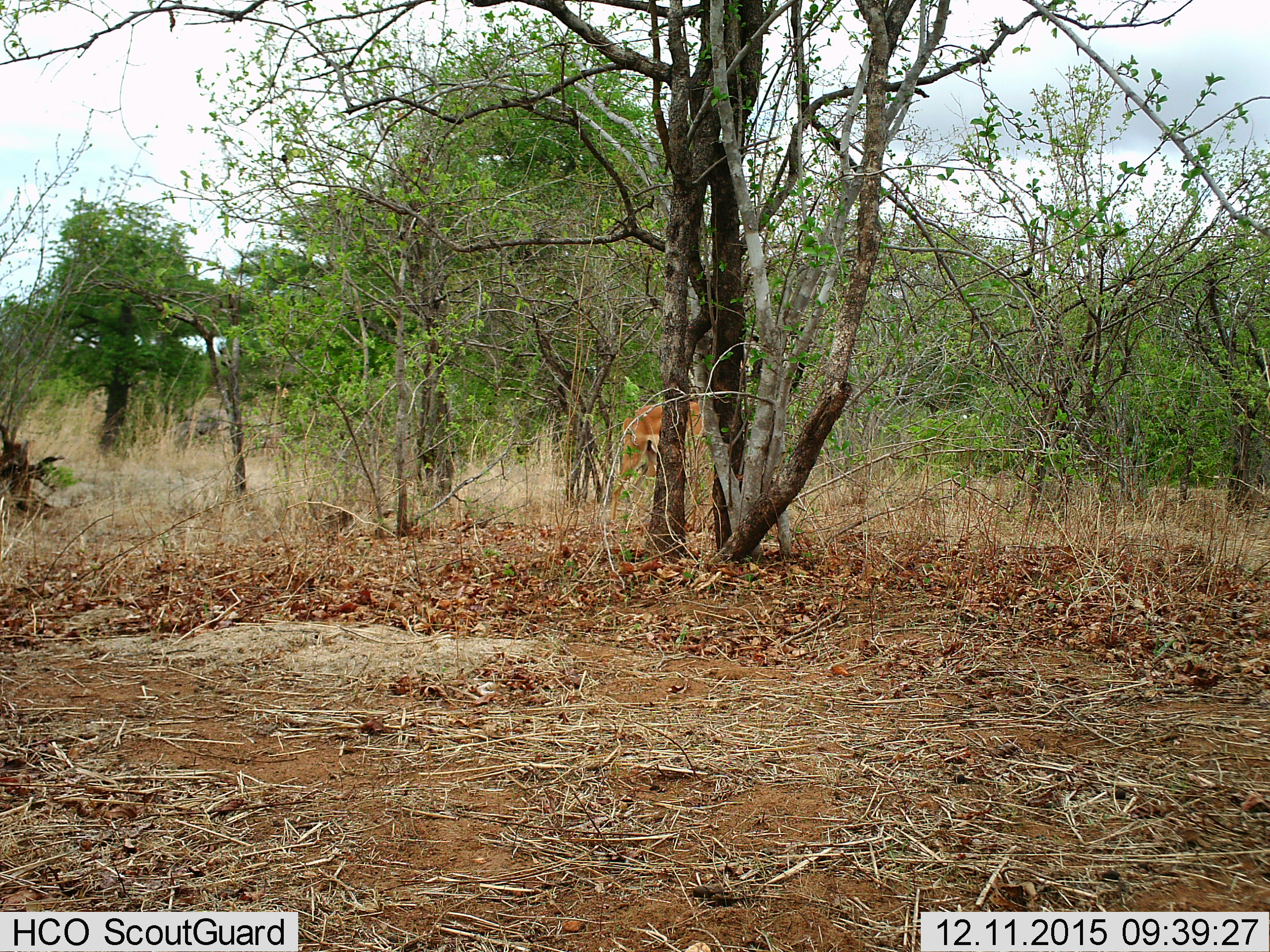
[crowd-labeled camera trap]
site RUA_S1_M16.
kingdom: Animalia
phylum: Chordata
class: Mammalia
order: Artiodactyla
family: Bovidae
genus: Aepyceros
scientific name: Aepyceros melampus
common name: impala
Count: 1.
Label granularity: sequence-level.